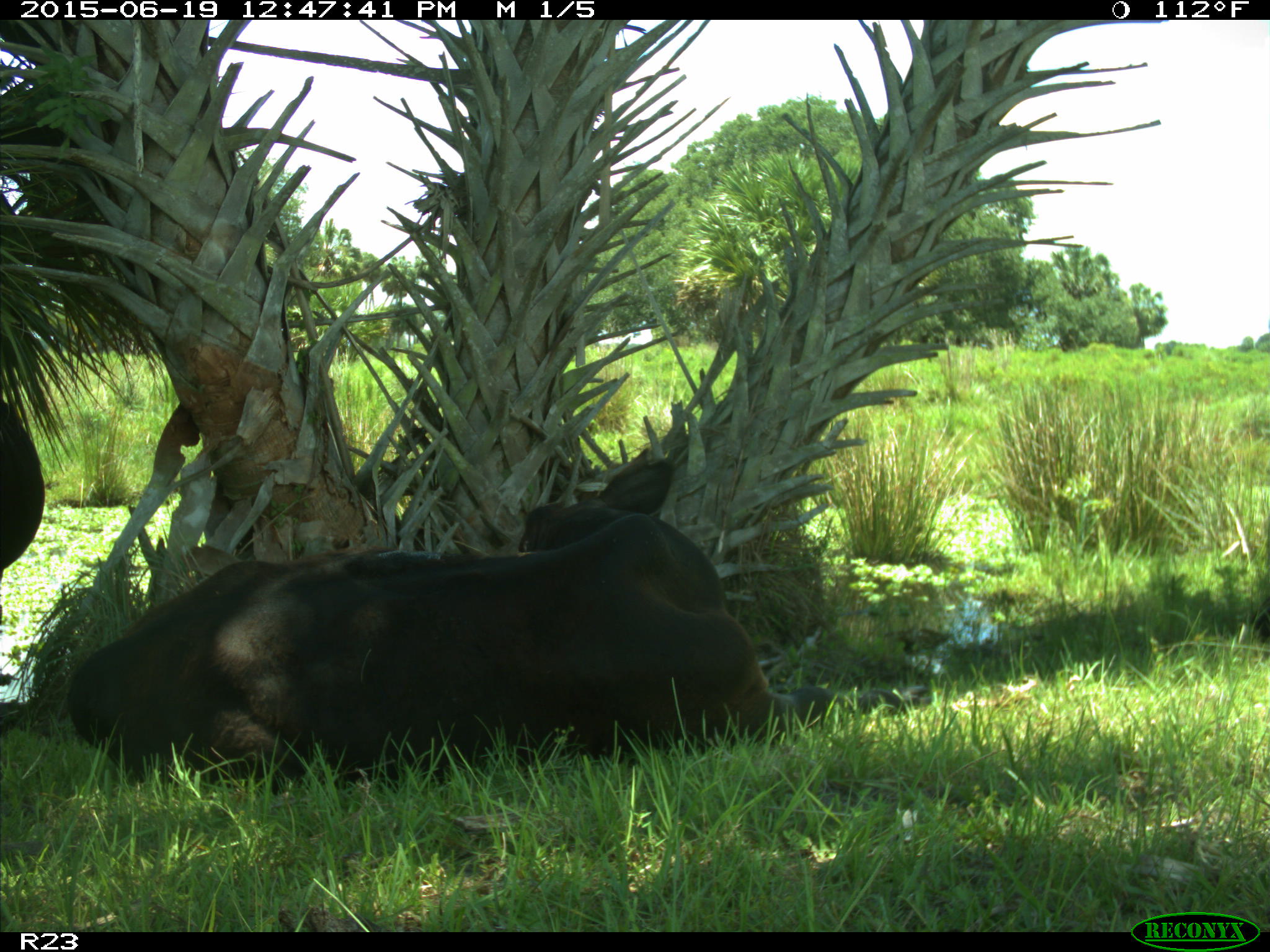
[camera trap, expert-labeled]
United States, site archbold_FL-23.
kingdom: Animalia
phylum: Chordata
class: Aves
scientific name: Aves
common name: birds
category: unidentified bird